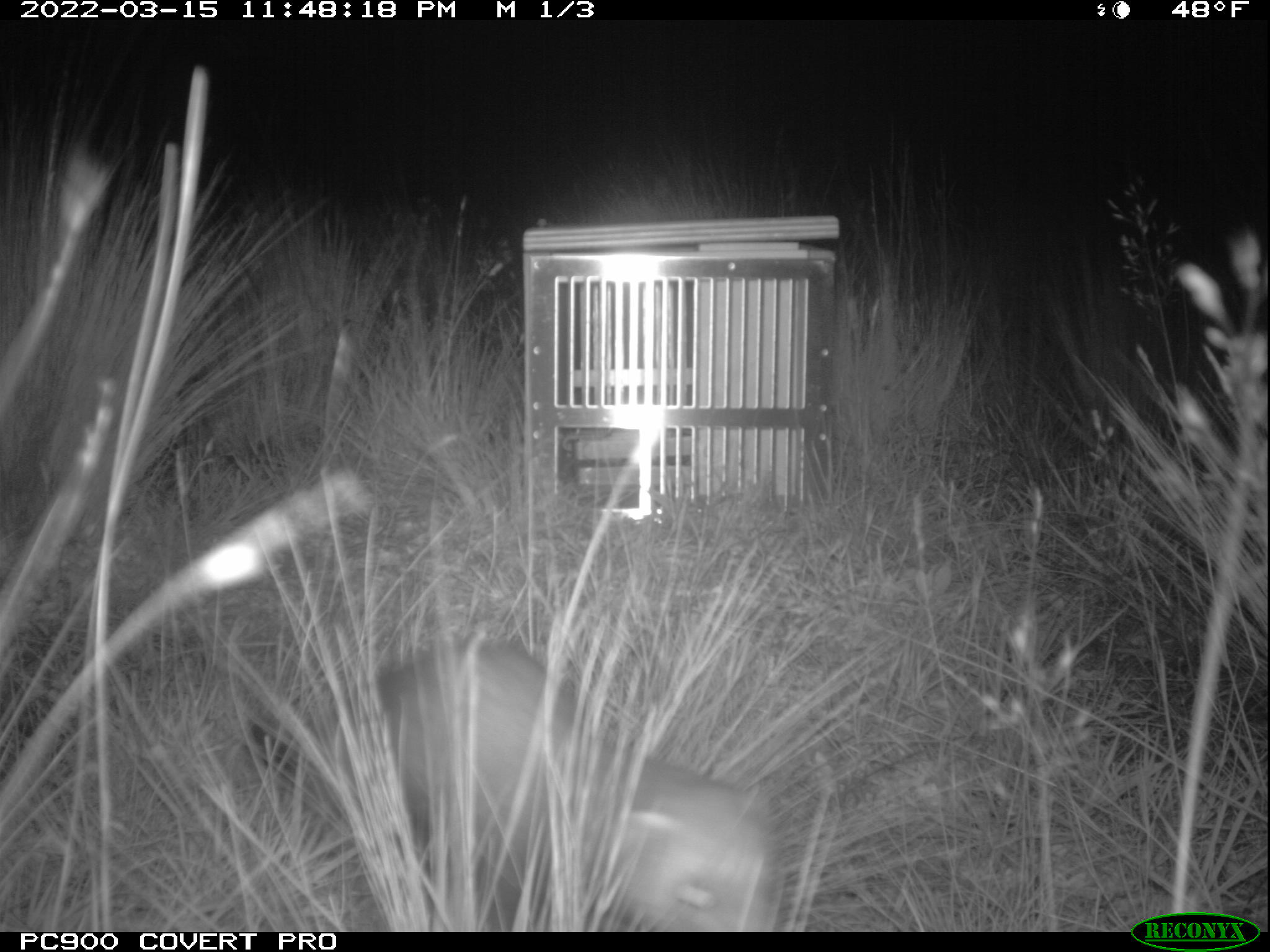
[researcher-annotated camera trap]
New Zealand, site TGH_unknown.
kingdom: Animalia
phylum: Chordata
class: Mammalia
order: Carnivora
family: Mustelidae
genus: Mustela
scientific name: Mustela furo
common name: ferret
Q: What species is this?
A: Ferret (Mustela furo).